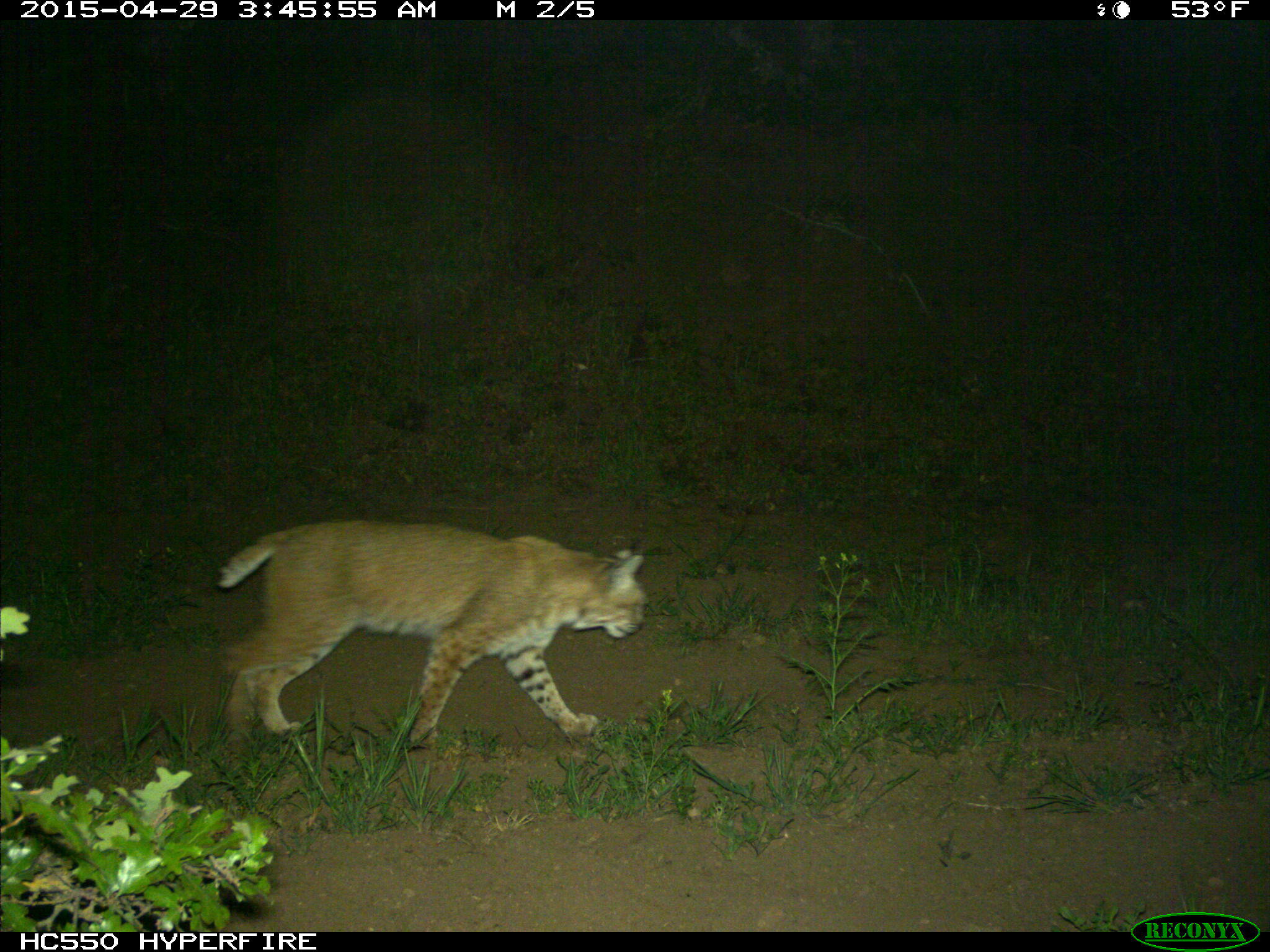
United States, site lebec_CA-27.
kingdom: Animalia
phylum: Chordata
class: Mammalia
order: Carnivora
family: Felidae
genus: Lynx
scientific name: Lynx rufus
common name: bobcat